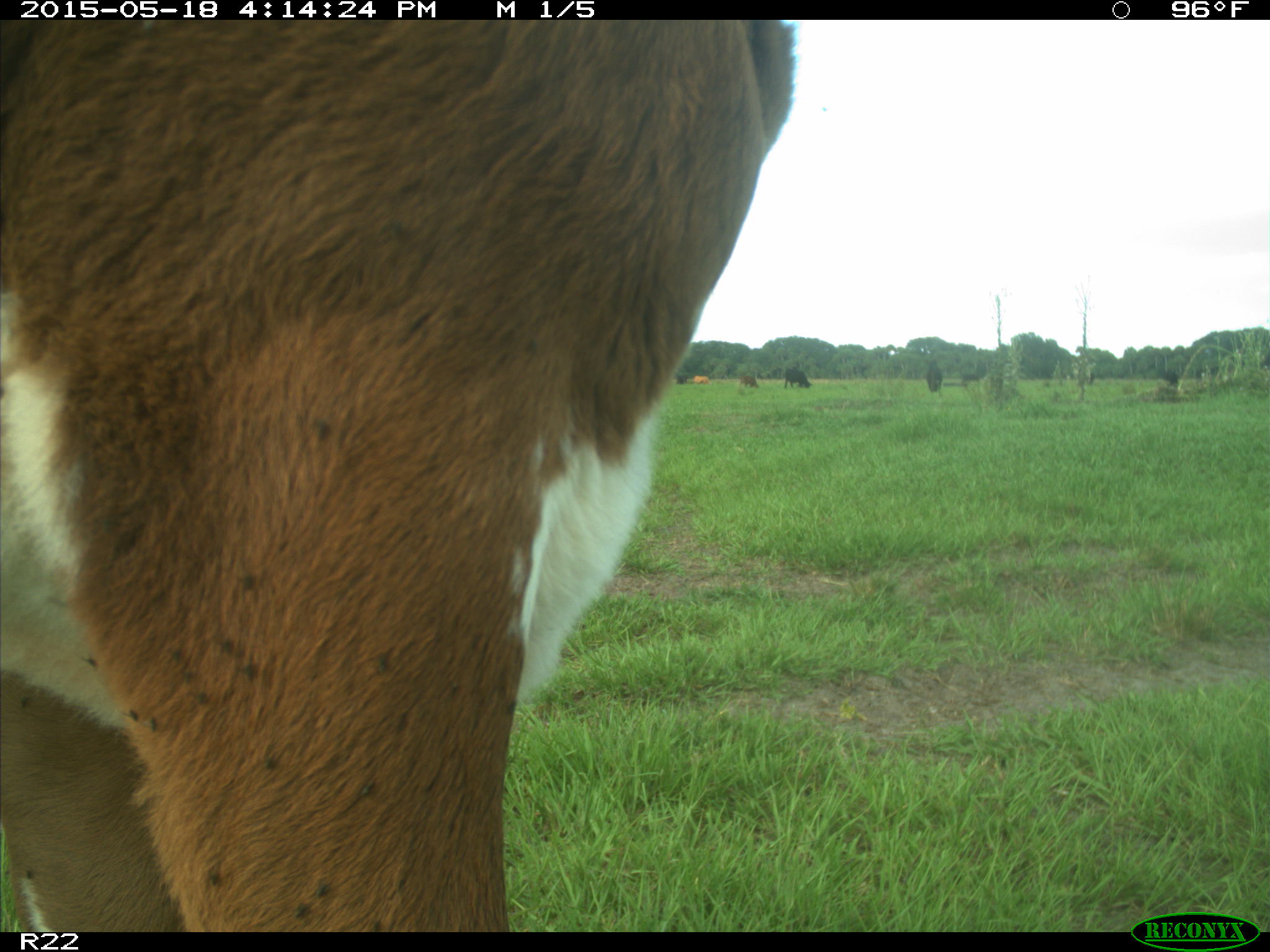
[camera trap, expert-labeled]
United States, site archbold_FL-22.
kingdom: Animalia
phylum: Chordata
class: Mammalia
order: Artiodactyla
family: Bovidae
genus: Bos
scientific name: Bos taurus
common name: domestic cow